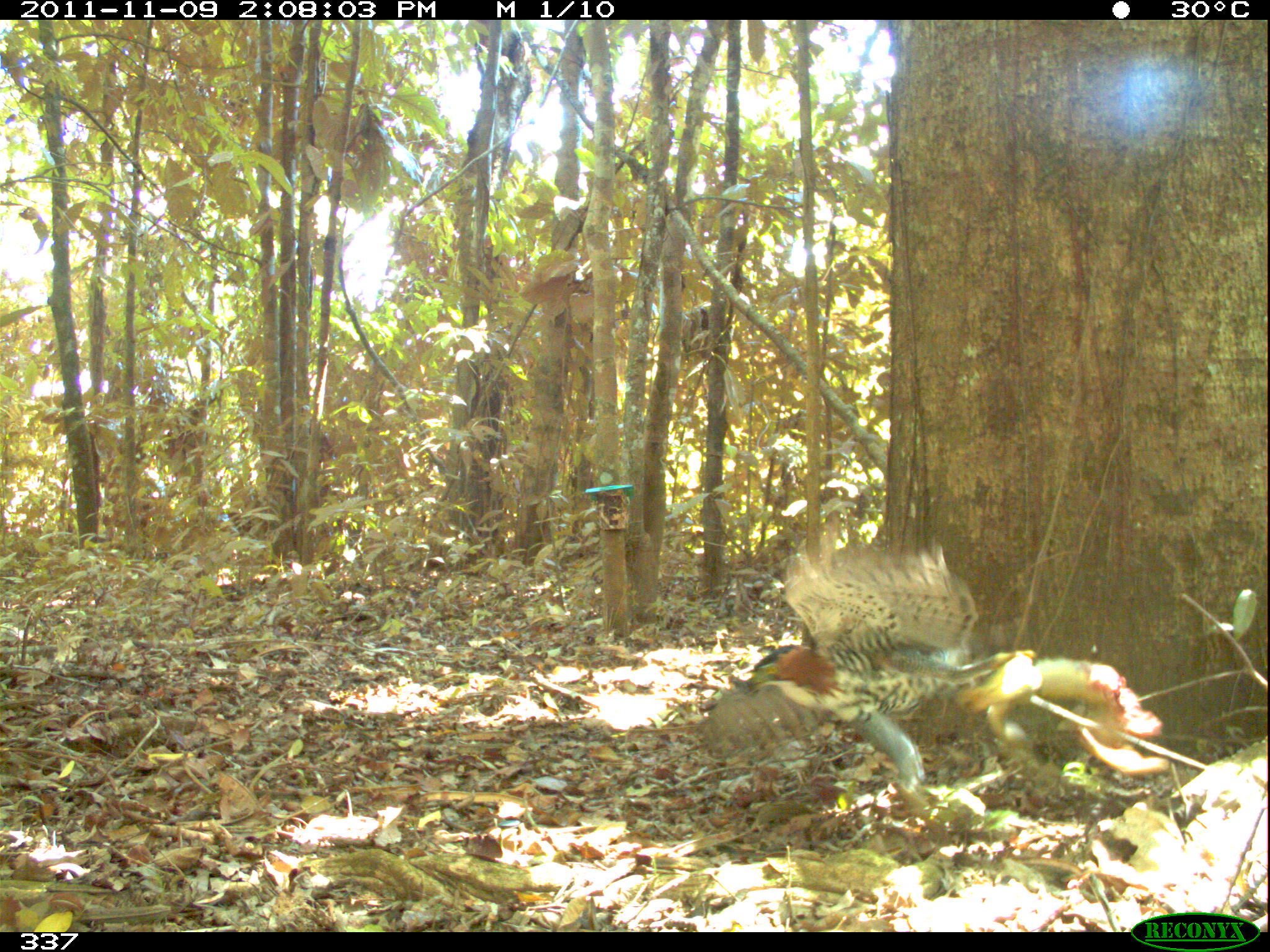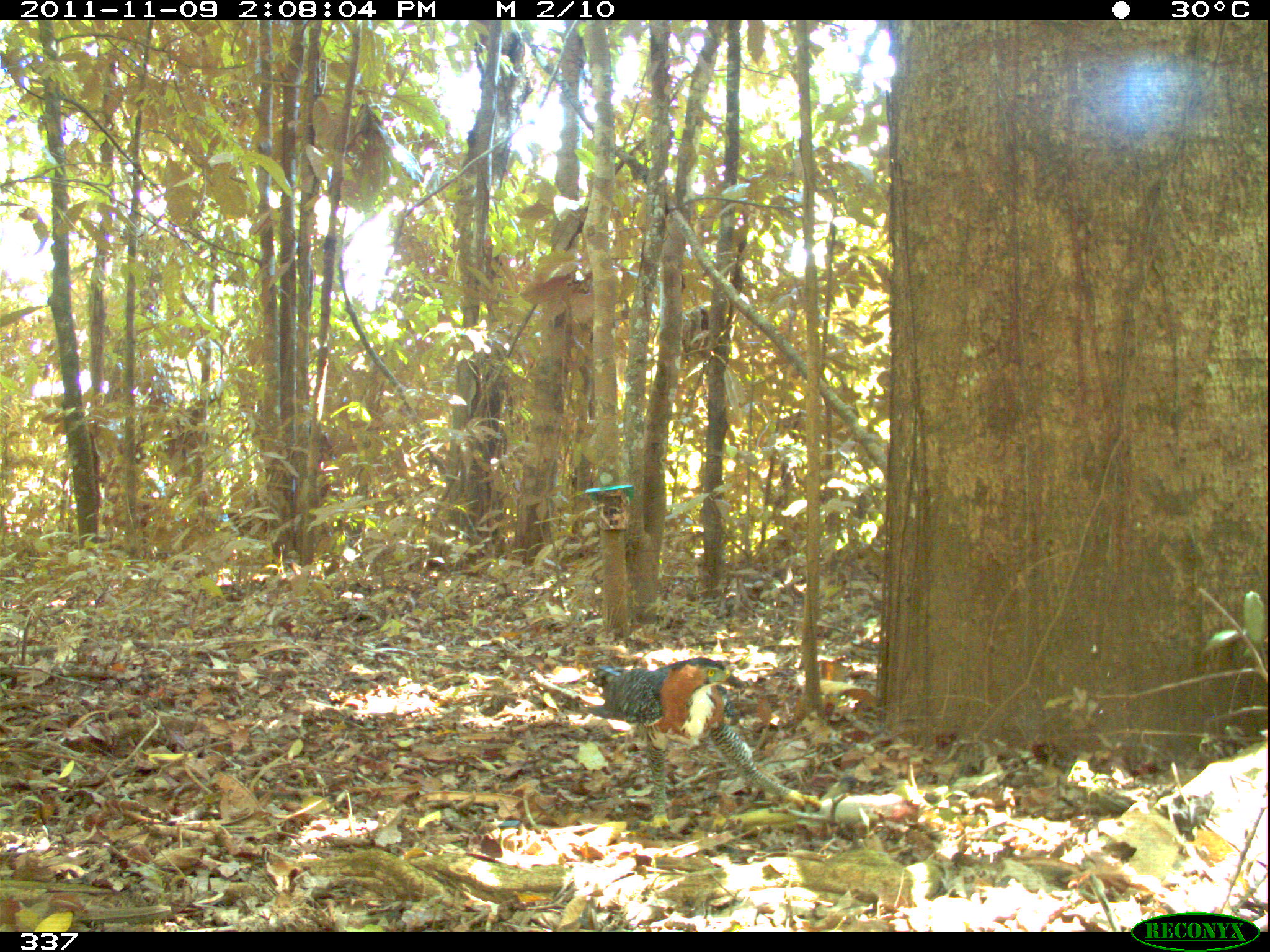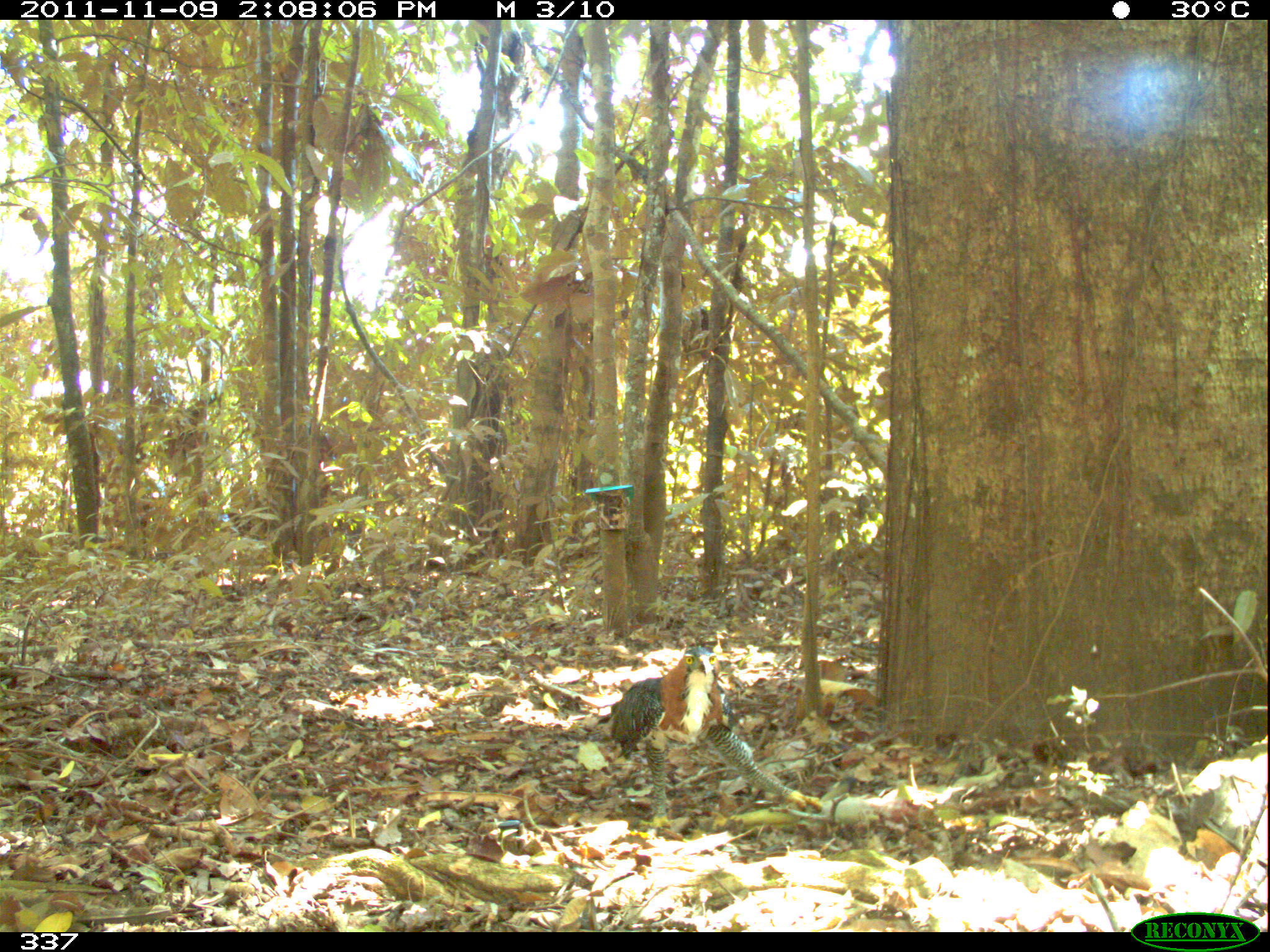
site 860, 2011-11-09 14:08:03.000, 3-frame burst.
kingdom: Animalia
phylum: Chordata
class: Aves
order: Accipitriformes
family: Accipitridae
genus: Spizaetus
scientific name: Spizaetus ornatus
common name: ornate hawk-eagle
Spizaetus ornatus (ornate hawk-eagle).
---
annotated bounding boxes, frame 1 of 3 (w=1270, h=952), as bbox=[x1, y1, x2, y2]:
spizaetus ornatus: bbox=[698, 532, 1035, 797]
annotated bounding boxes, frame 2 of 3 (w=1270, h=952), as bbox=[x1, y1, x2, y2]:
spizaetus ornatus: bbox=[577, 654, 824, 836]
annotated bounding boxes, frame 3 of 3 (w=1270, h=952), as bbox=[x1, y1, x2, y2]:
spizaetus ornatus: bbox=[599, 641, 822, 840]